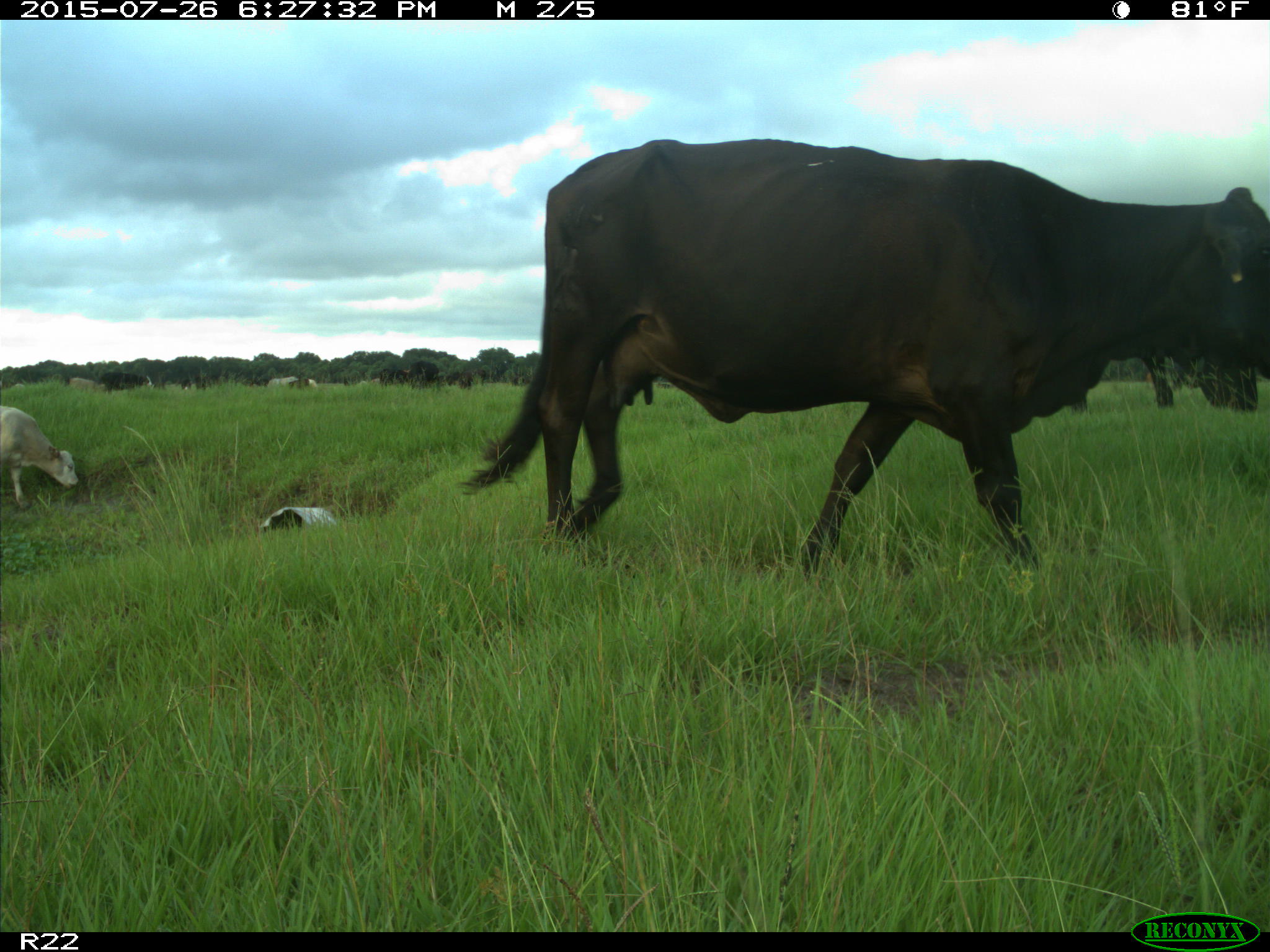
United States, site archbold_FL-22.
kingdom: Animalia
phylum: Chordata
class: Mammalia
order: Artiodactyla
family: Bovidae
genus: Bos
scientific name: Bos taurus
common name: domestic cow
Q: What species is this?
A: Bos taurus (domestic cow).